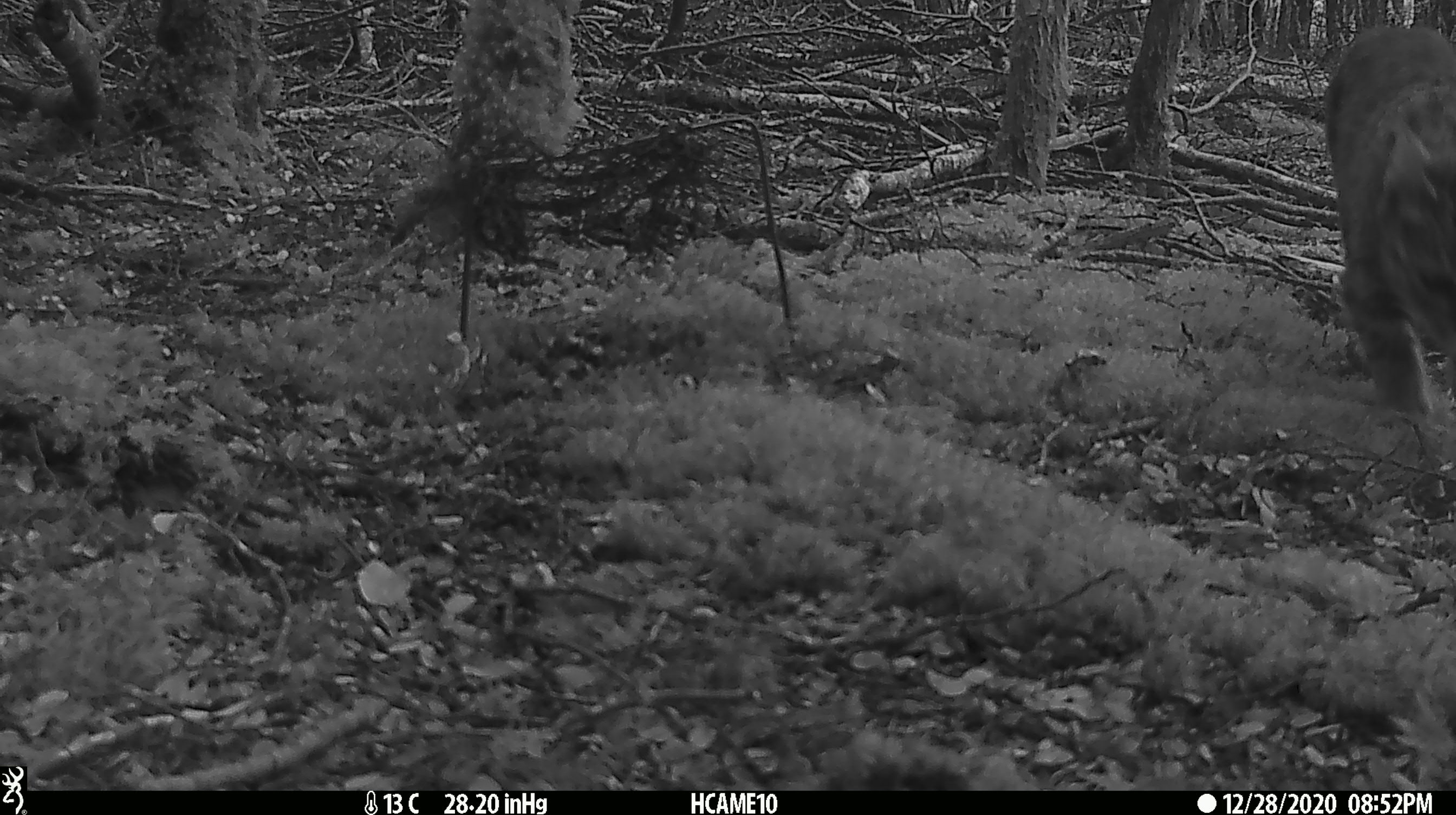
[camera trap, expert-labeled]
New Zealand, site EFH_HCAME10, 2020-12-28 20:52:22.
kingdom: Animalia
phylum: Chordata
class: Mammalia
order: Carnivora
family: Felidae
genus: Felis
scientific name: Felis catus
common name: domestic cat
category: cat